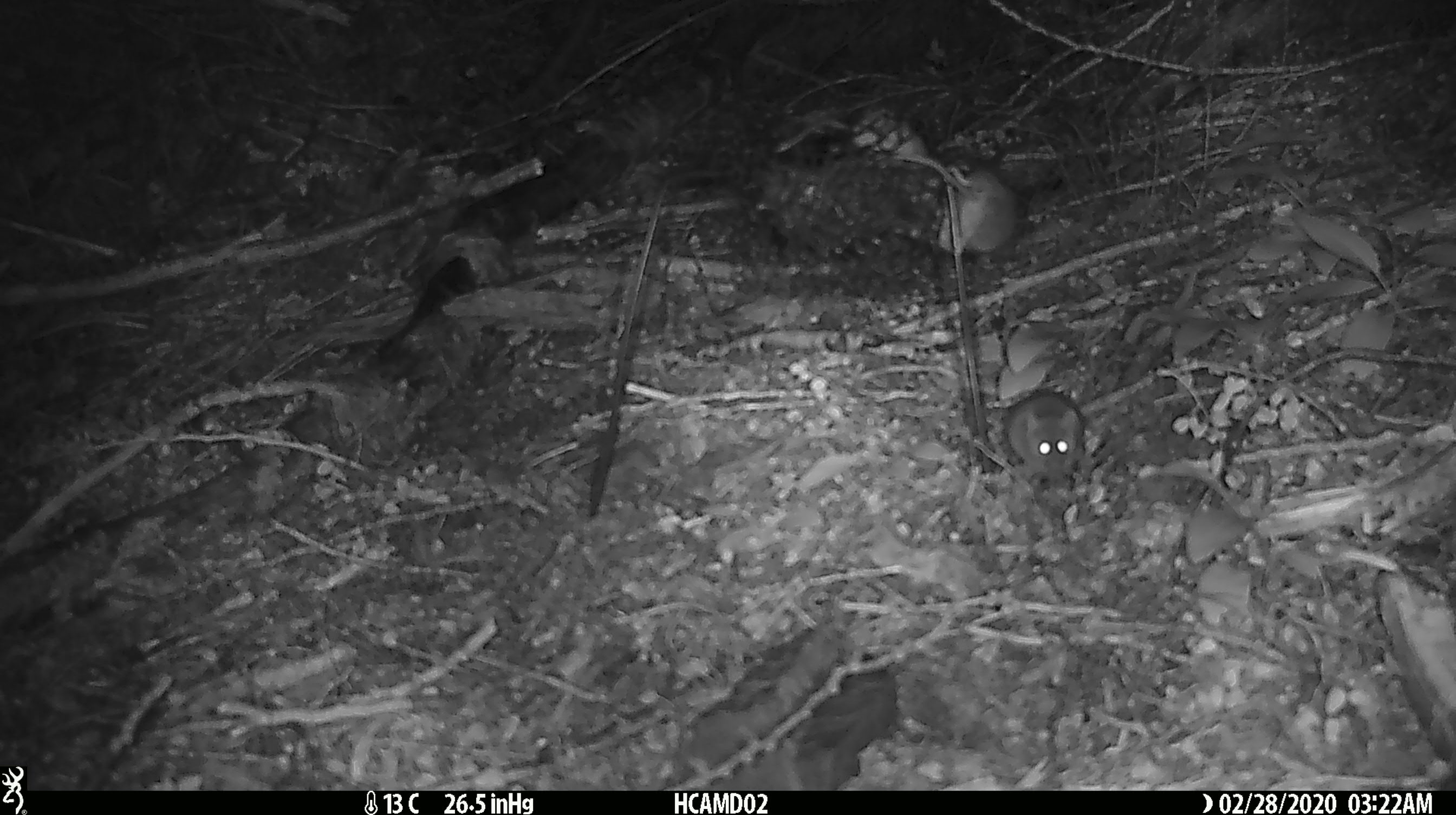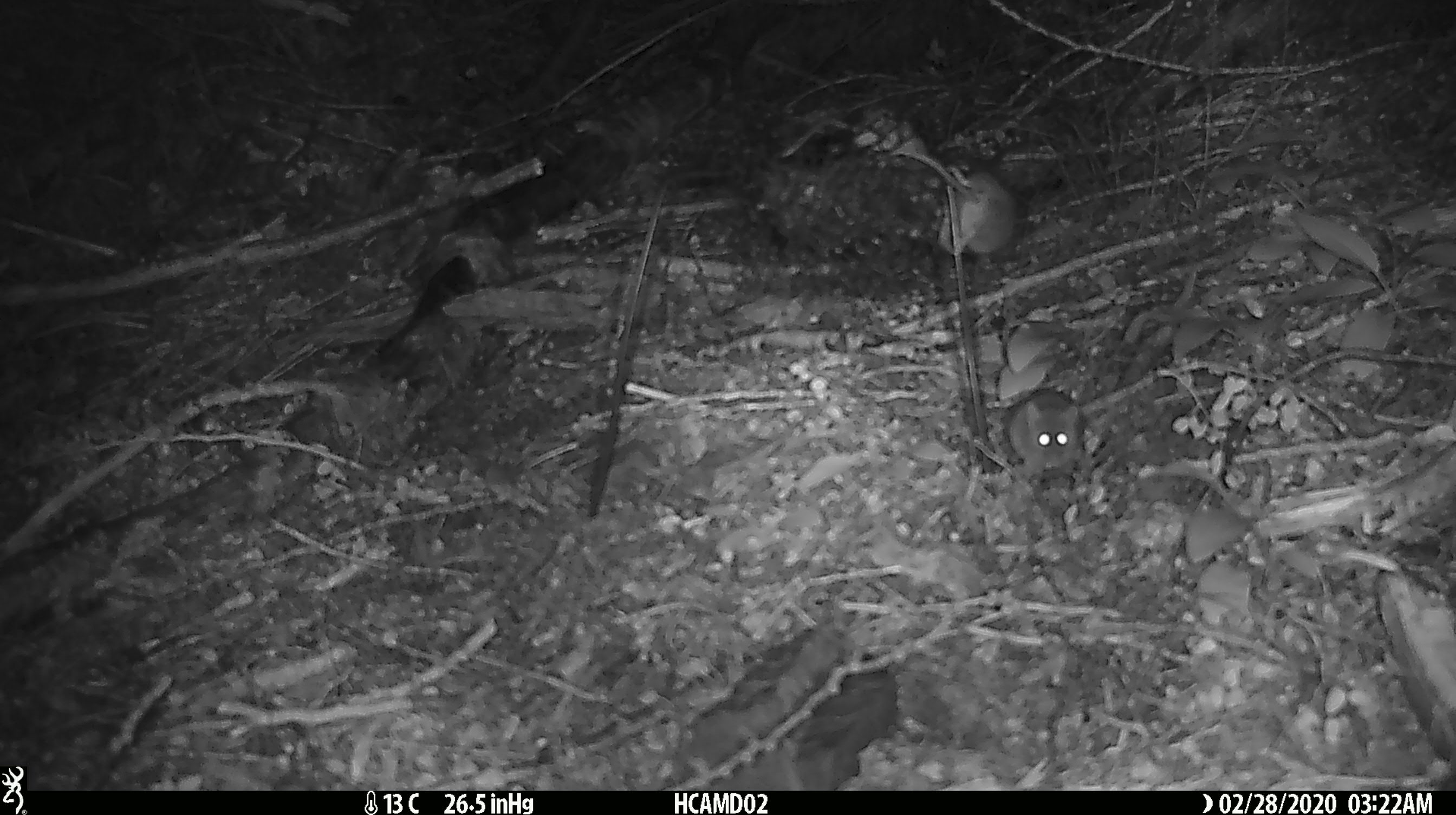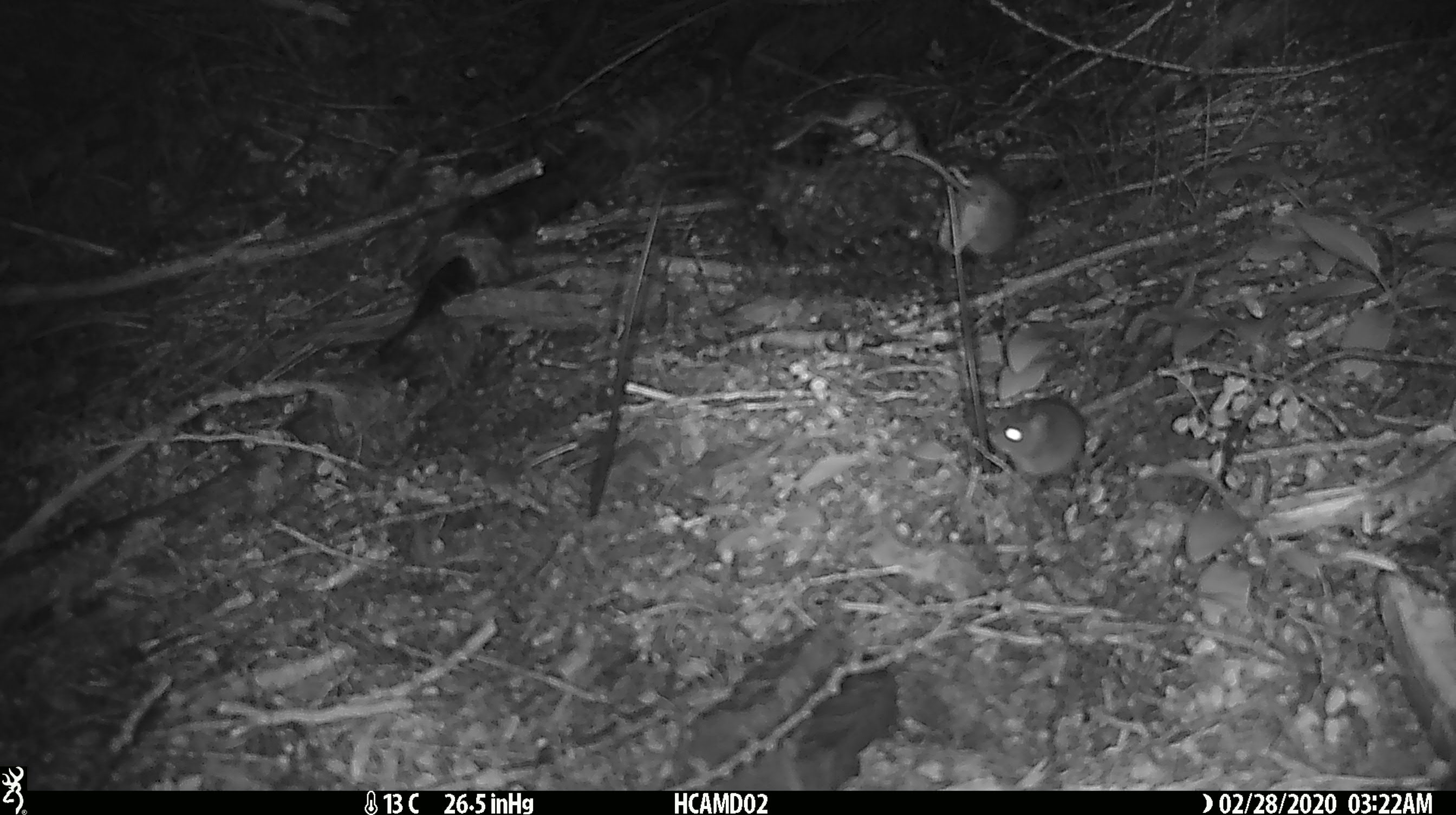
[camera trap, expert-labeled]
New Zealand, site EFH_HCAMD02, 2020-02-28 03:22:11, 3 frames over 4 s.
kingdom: Animalia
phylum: Chordata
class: Mammalia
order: Rodentia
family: Muridae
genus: Mus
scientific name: Mus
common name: mouse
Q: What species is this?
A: Mouse (Mus).